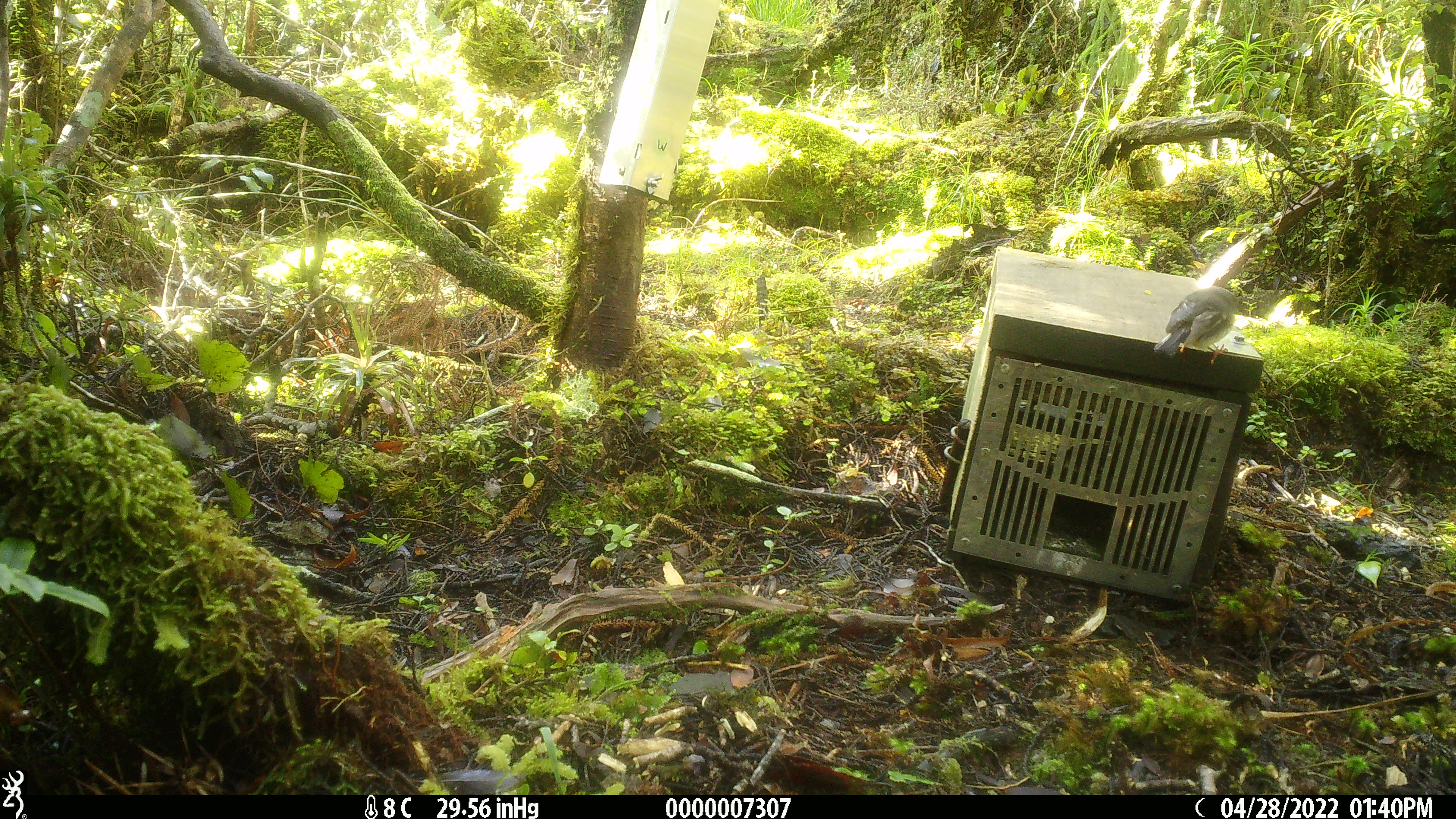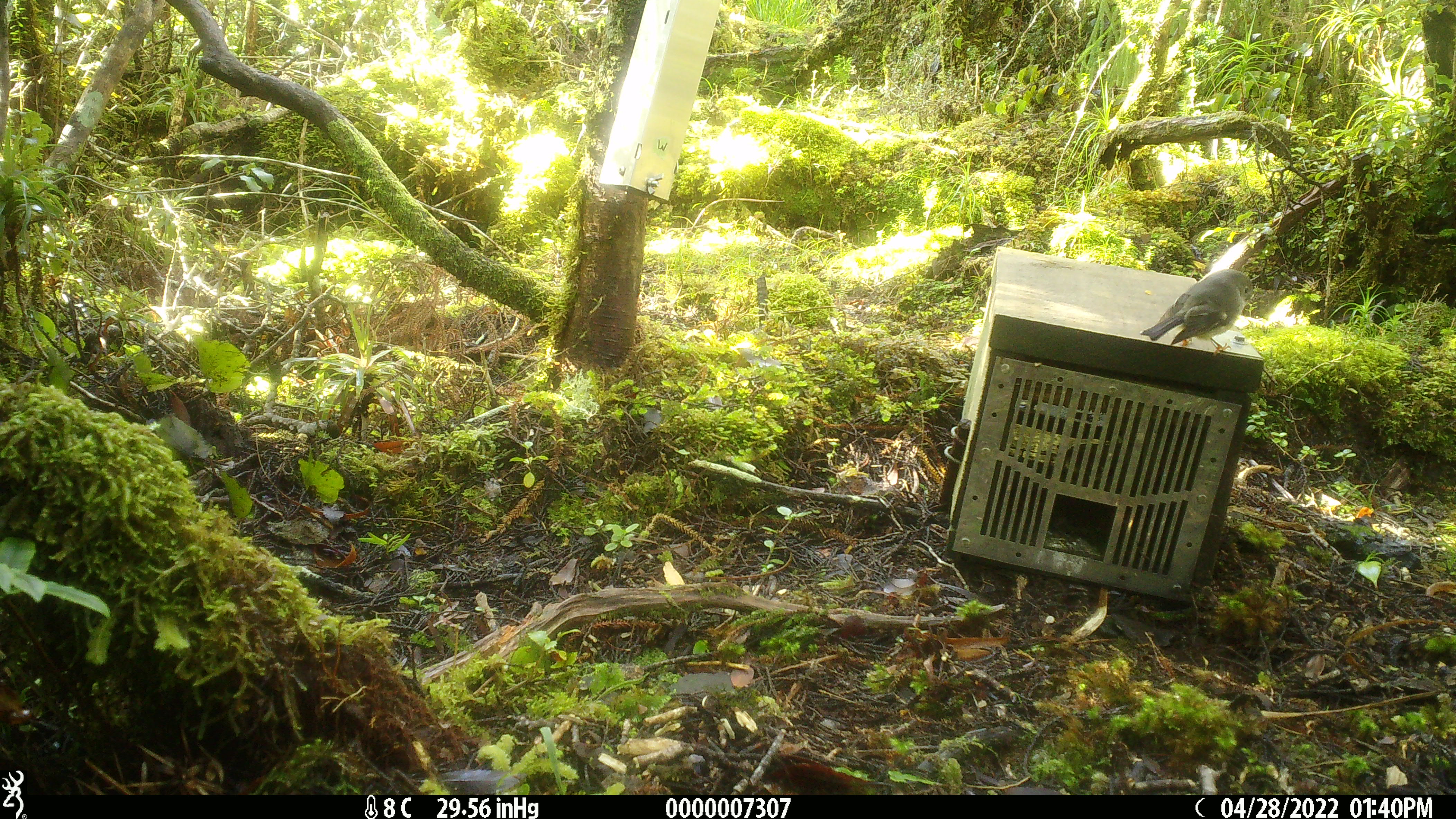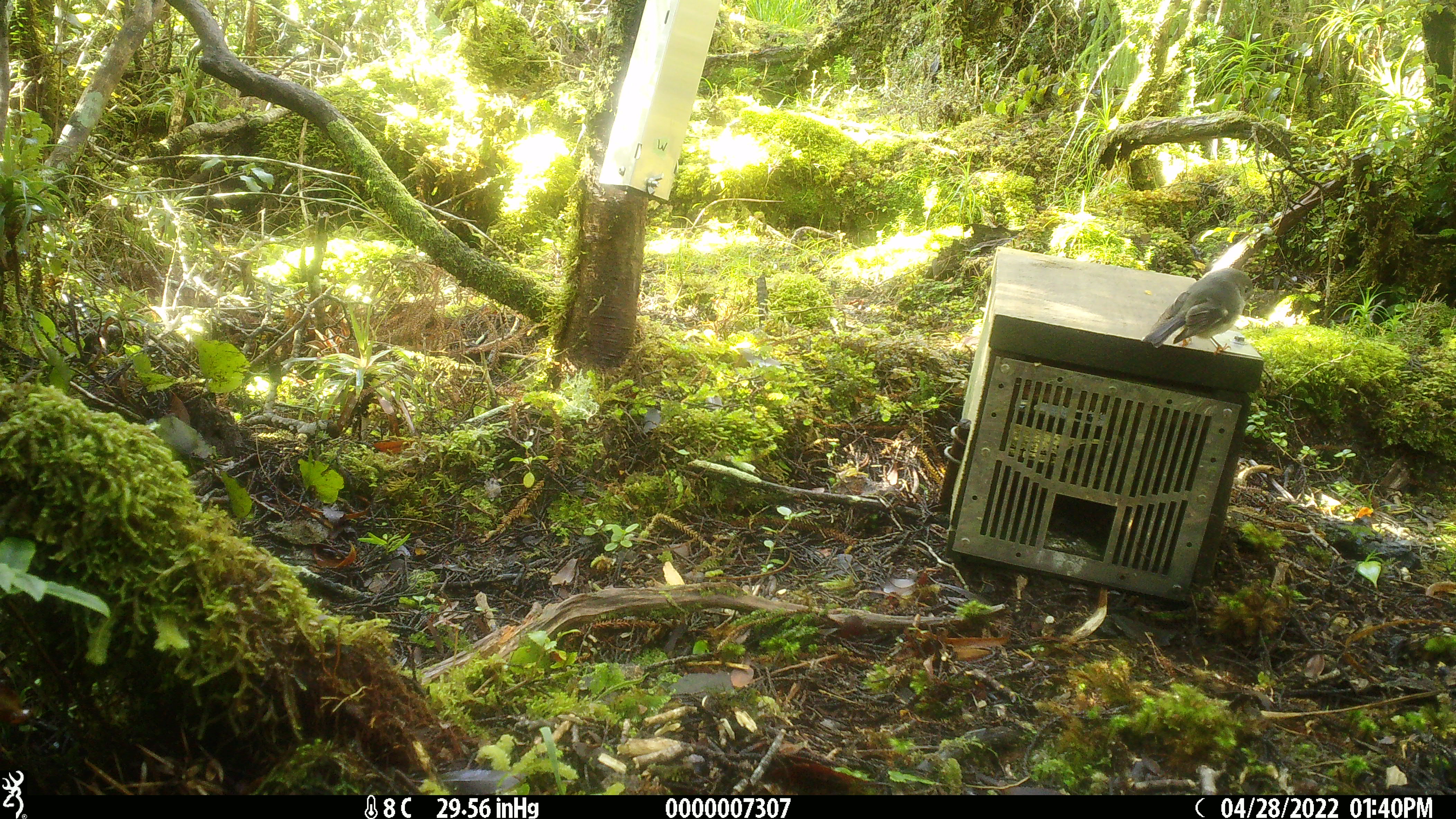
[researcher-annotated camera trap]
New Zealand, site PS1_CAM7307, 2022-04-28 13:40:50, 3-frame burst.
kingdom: Animalia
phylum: Chordata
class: Aves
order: Passeriformes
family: Petroicidae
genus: Petroica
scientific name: Petroica macrocephala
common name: tomtit